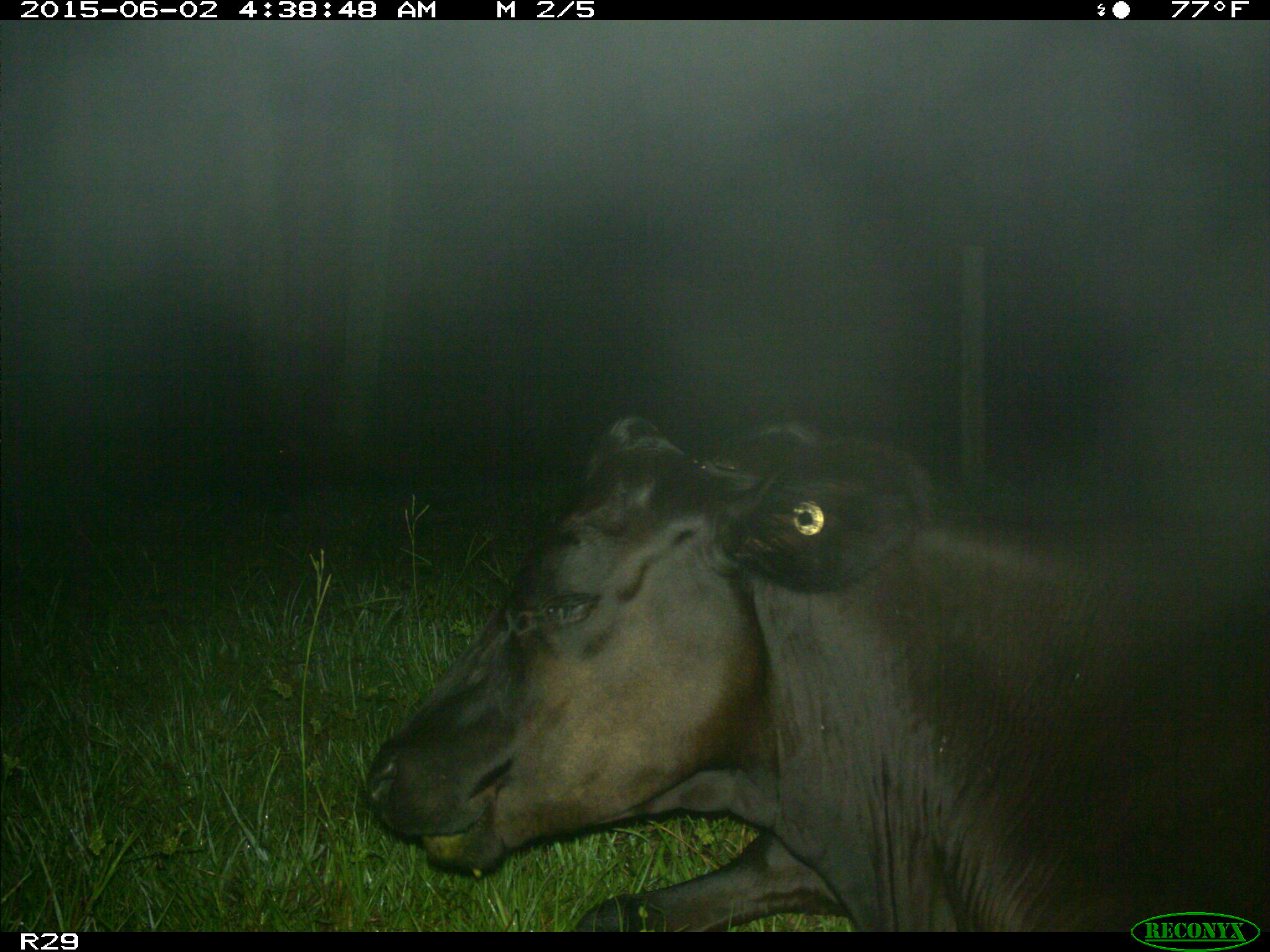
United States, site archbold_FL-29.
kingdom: Animalia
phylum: Chordata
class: Mammalia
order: Artiodactyla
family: Bovidae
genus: Bos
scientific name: Bos taurus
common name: domestic cow